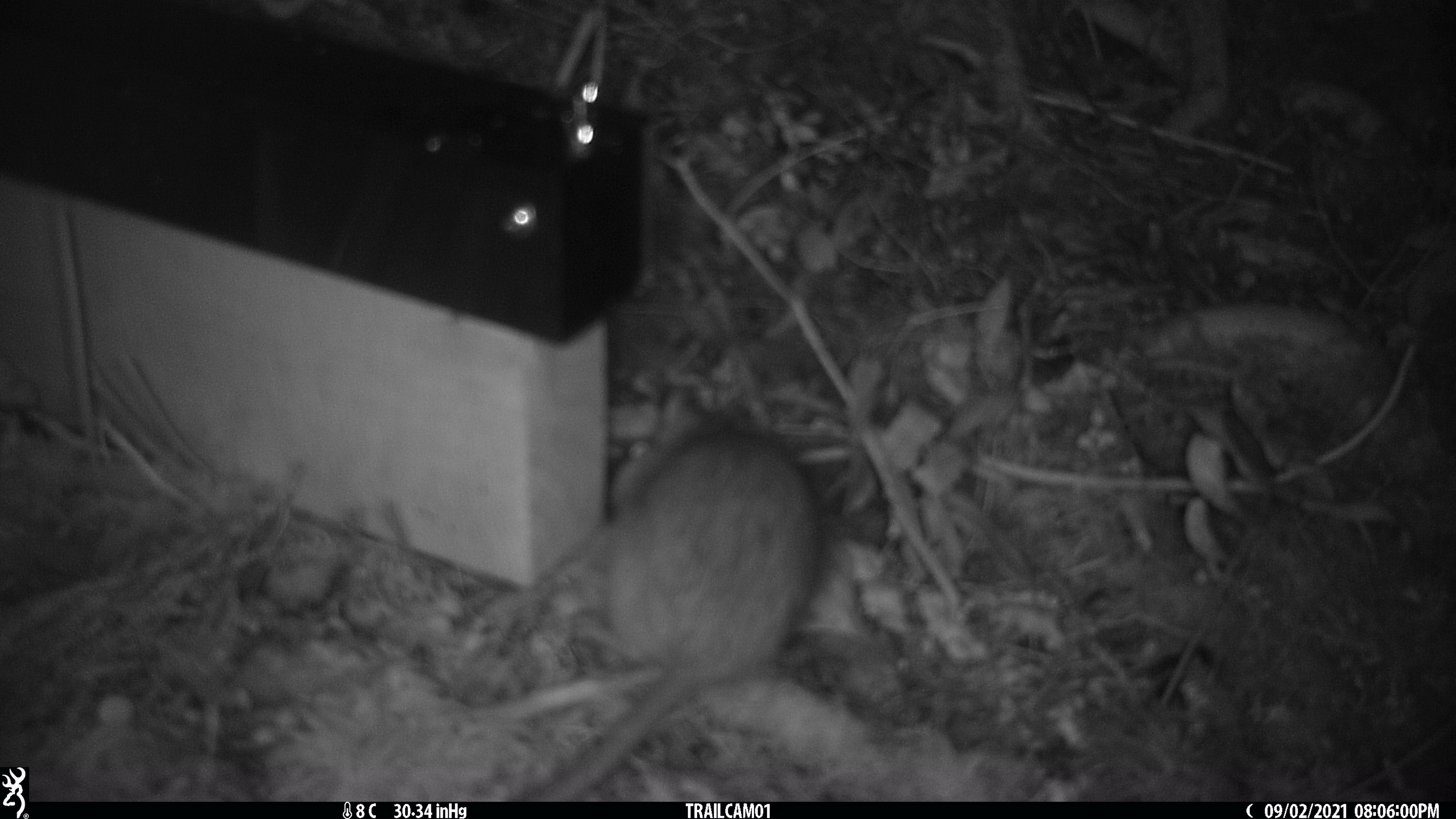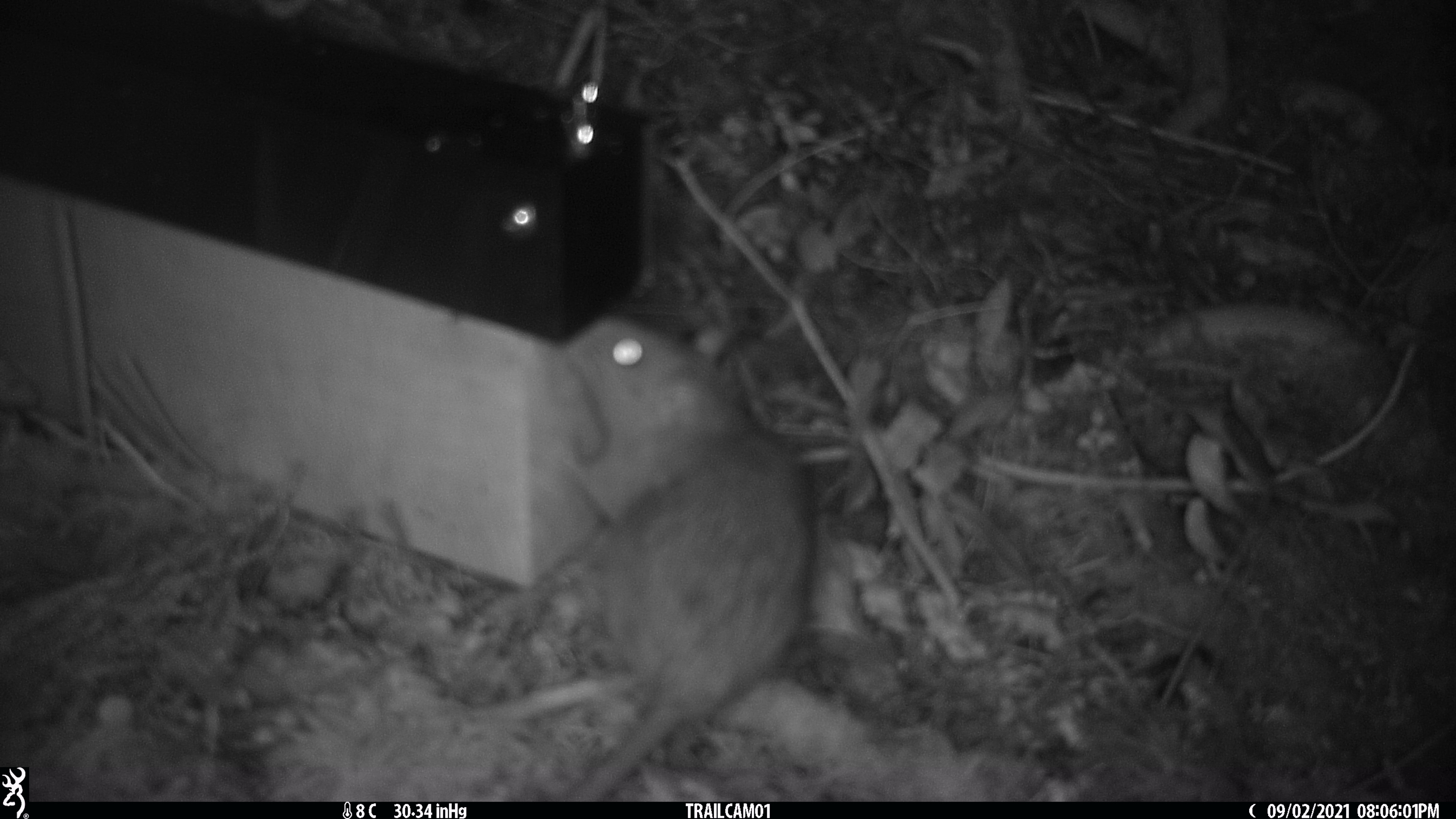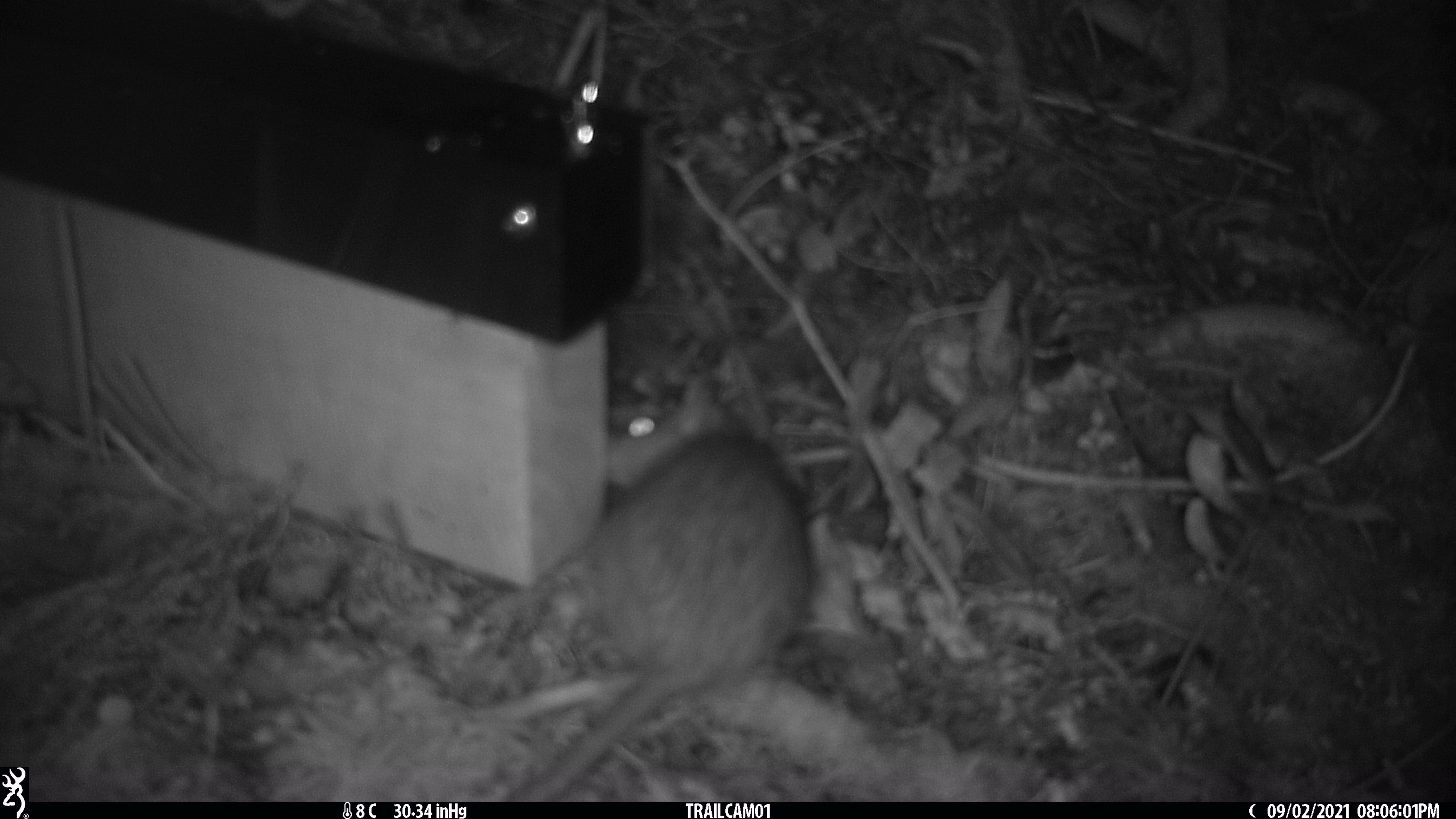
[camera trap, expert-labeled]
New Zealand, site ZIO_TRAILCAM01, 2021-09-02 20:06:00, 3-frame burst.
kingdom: Animalia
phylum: Chordata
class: Mammalia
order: Rodentia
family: Muridae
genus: Rattus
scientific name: Rattus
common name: rat